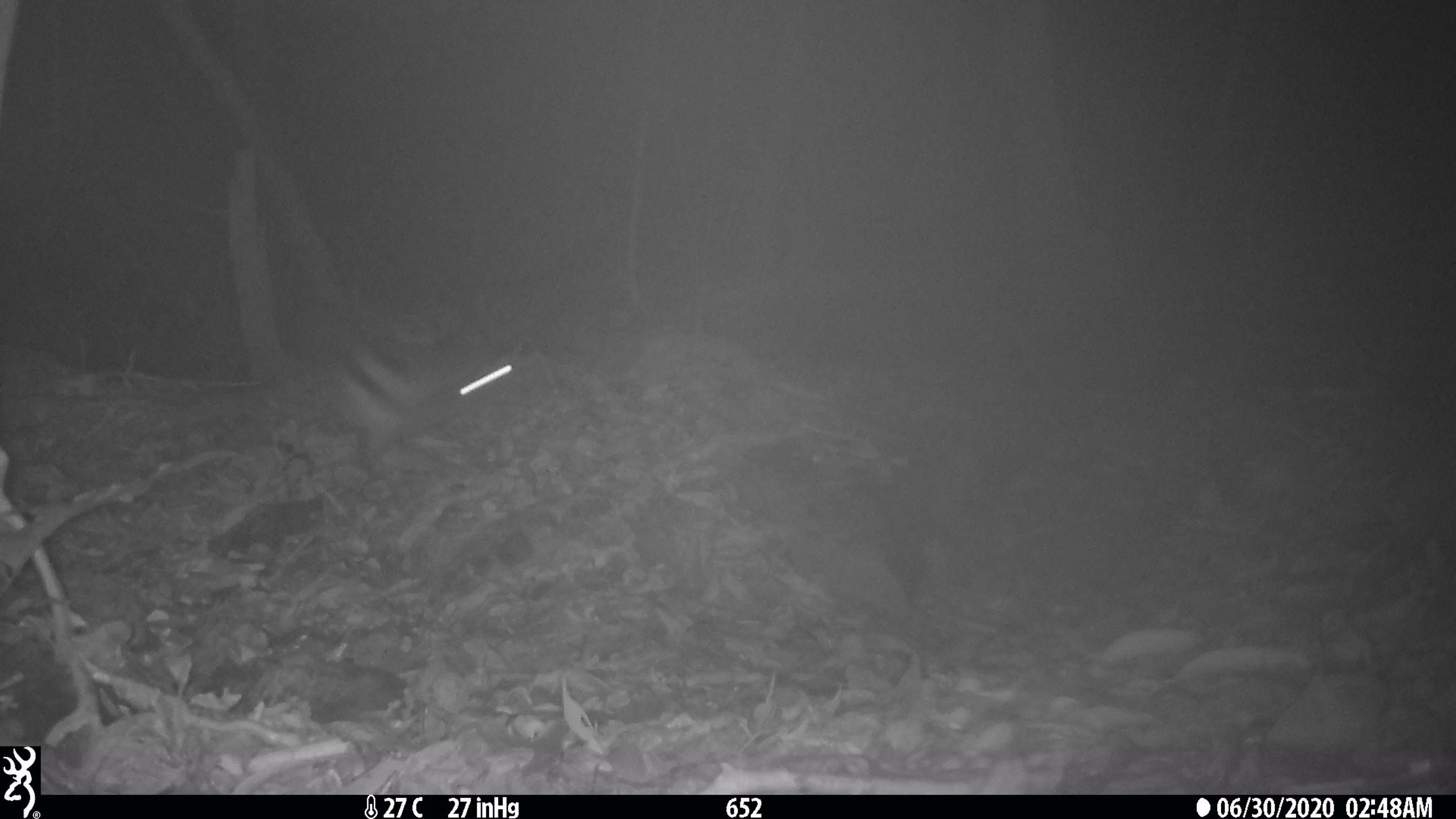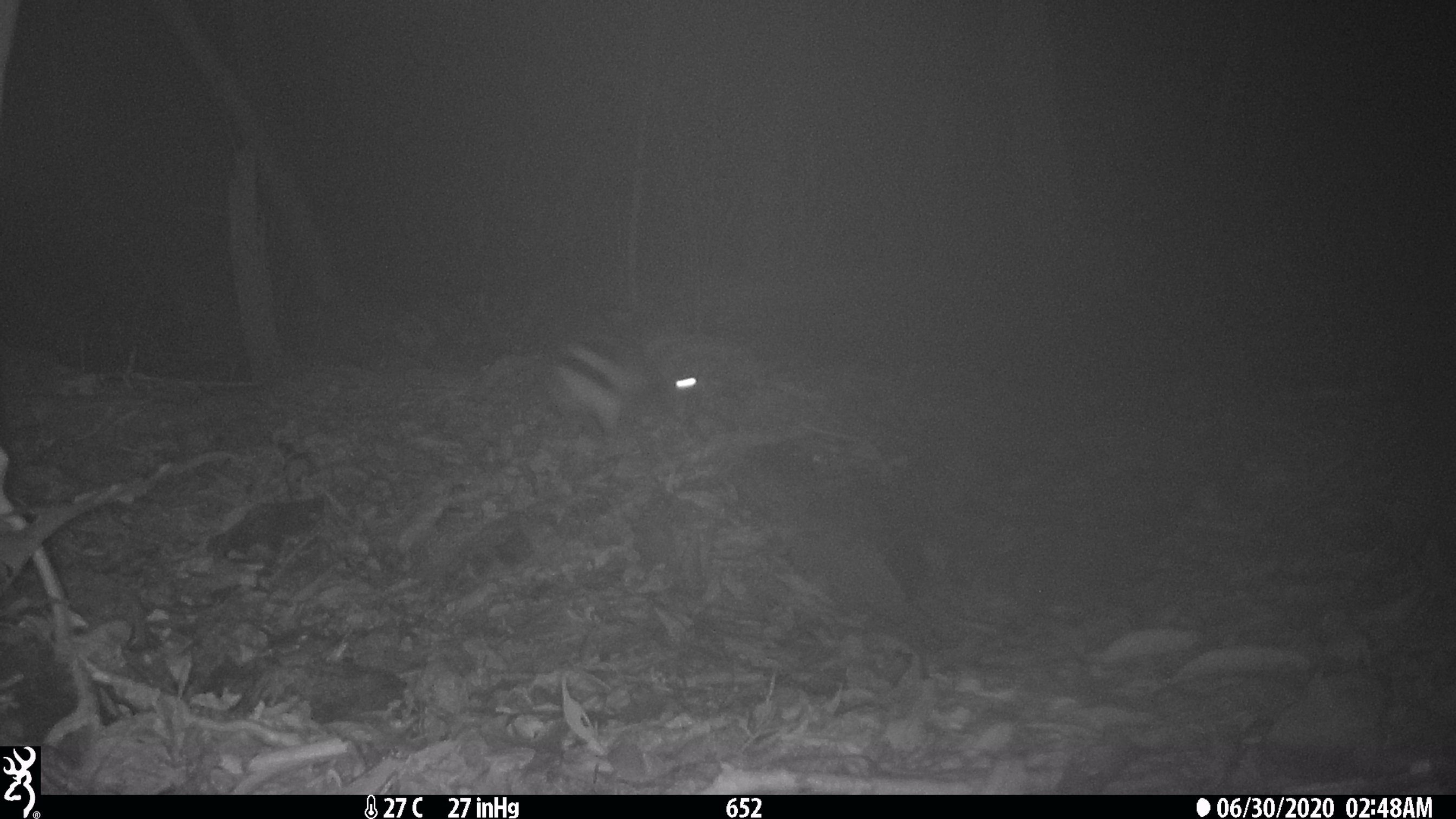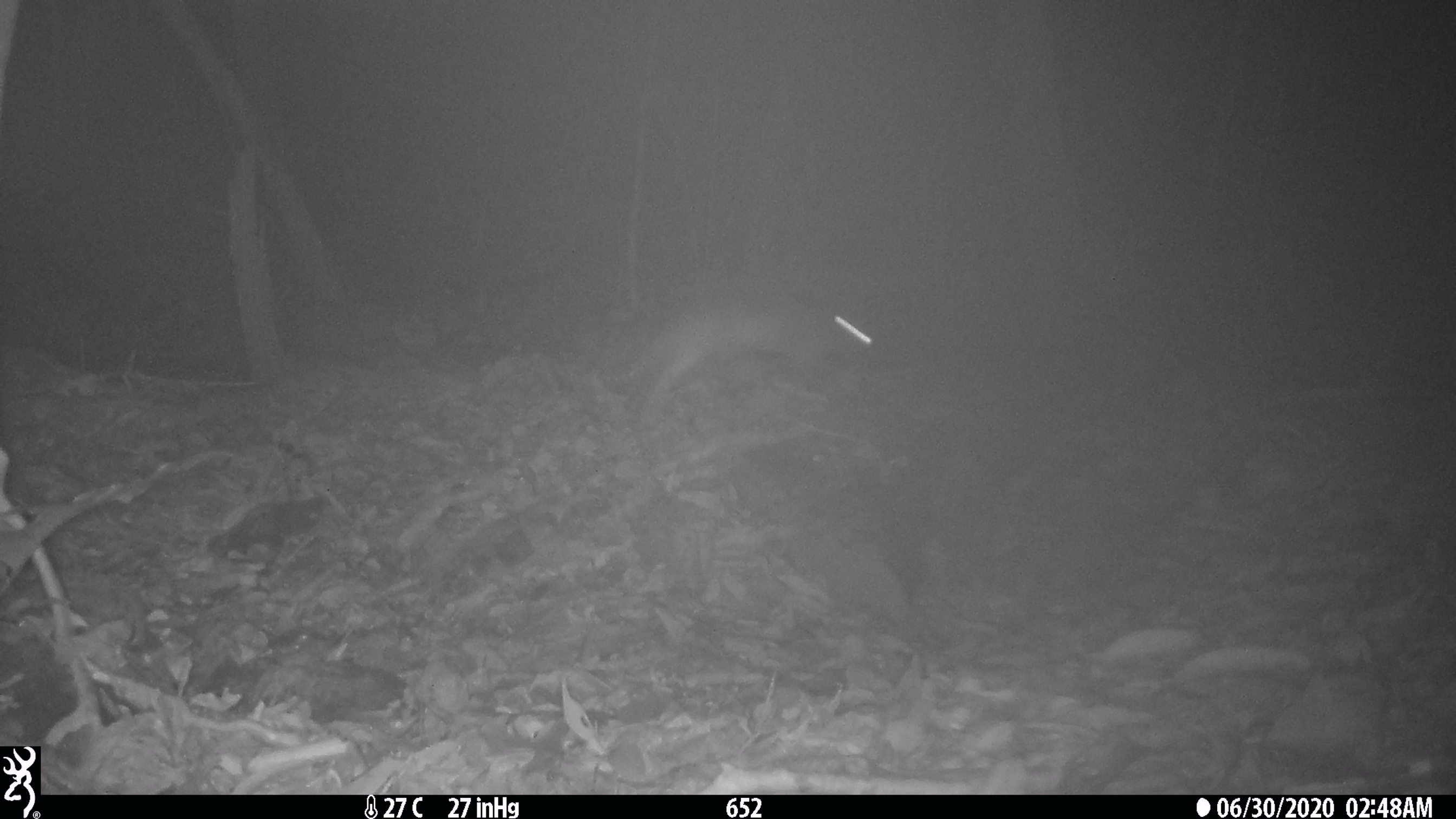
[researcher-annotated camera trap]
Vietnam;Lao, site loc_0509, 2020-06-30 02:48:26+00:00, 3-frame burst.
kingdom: Animalia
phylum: Chordata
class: Mammalia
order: Lagomorpha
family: Leporidae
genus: Nesolagus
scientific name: Nesolagus timminsi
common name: annamite striped rabbit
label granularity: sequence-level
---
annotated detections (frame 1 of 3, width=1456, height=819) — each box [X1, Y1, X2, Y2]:
annamite striped rabbit: [341, 351, 513, 478]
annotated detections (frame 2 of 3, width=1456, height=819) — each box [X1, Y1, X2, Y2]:
annamite striped rabbit: [560, 341, 698, 439]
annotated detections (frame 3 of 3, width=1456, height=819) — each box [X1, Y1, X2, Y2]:
annamite striped rabbit: [631, 305, 872, 410]